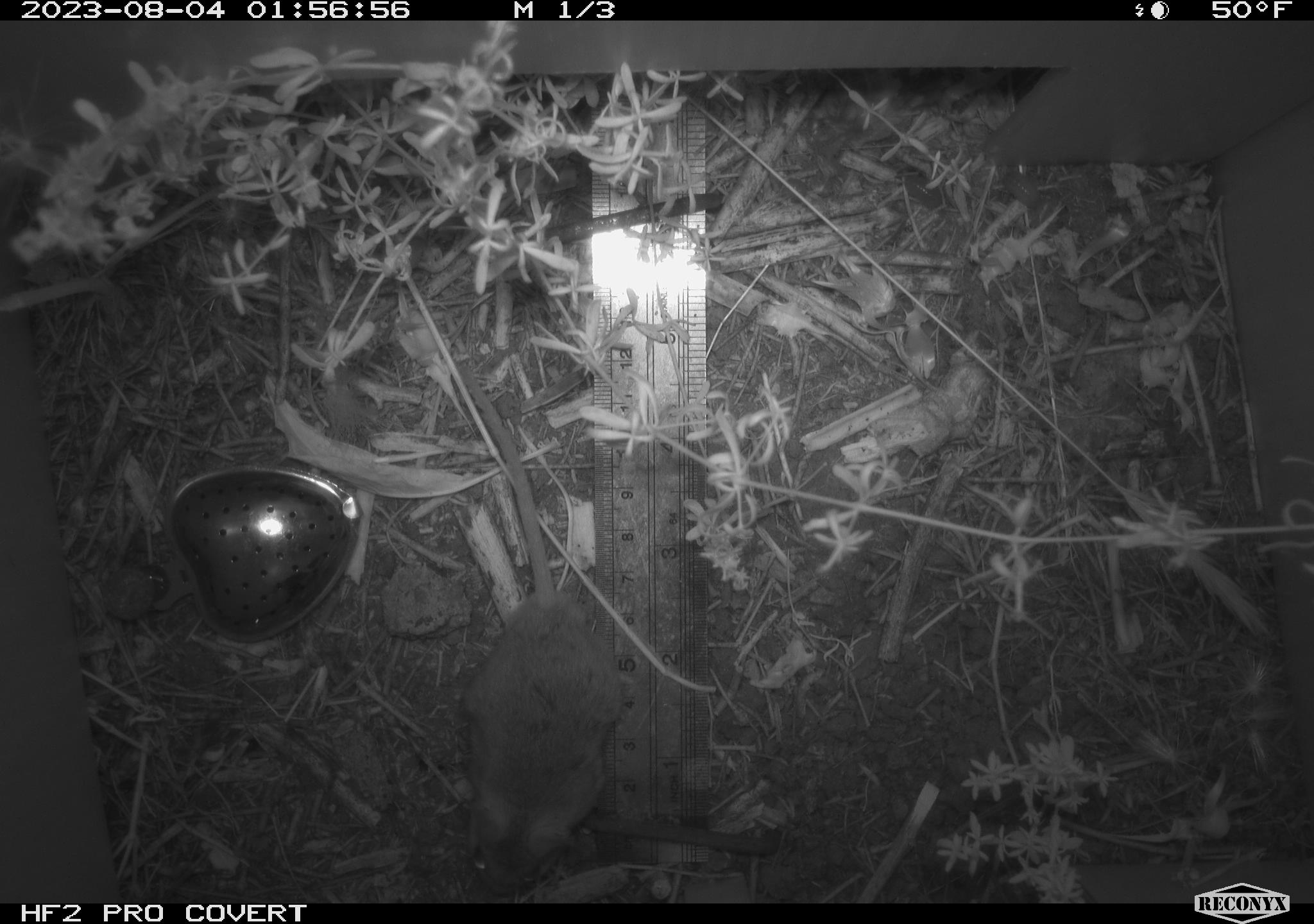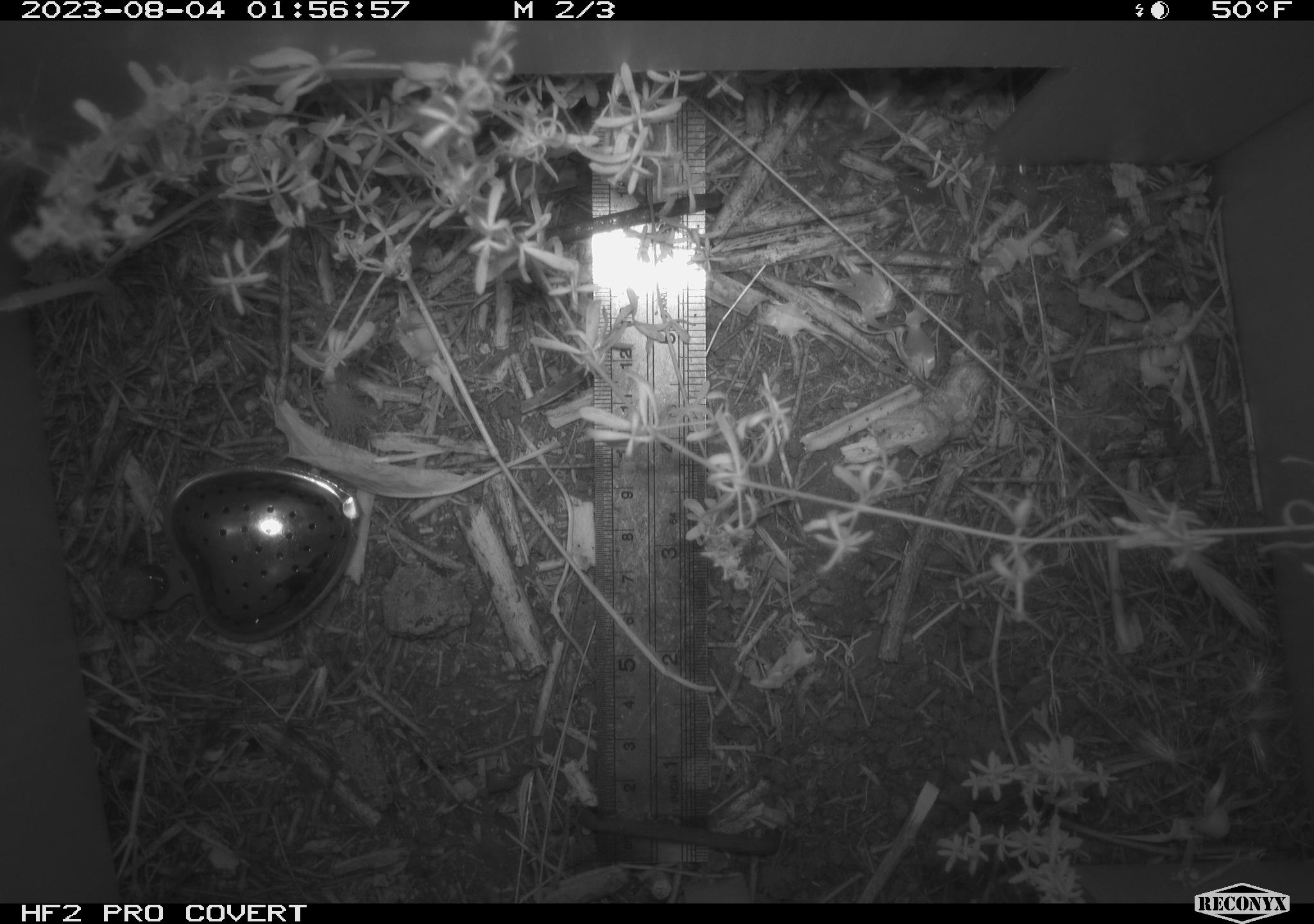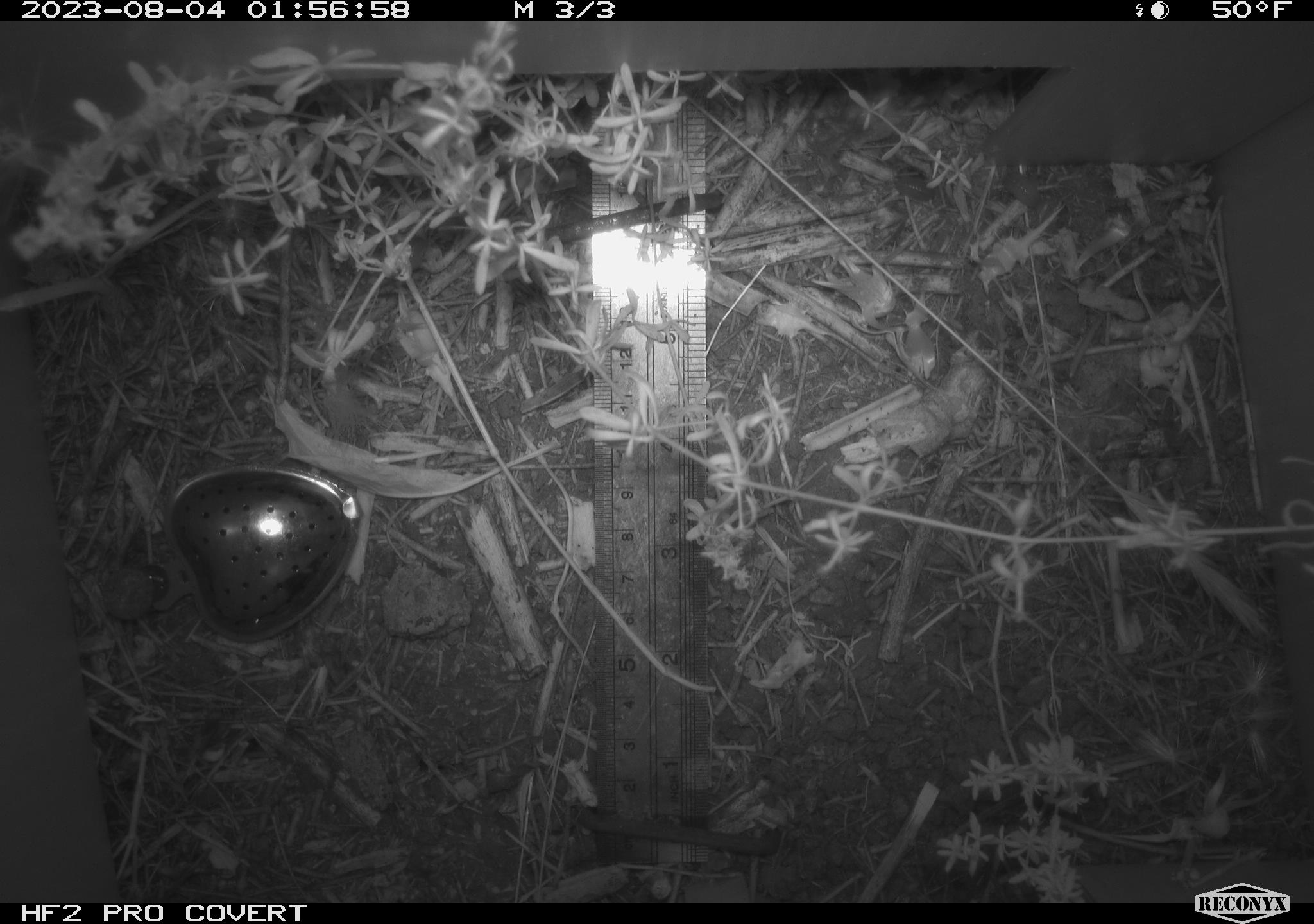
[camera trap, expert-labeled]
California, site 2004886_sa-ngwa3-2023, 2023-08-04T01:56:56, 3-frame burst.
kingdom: Animalia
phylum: Chordata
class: Mammalia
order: Rodentia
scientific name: Rodentia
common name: mouse species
Mouse species (Rodentia).